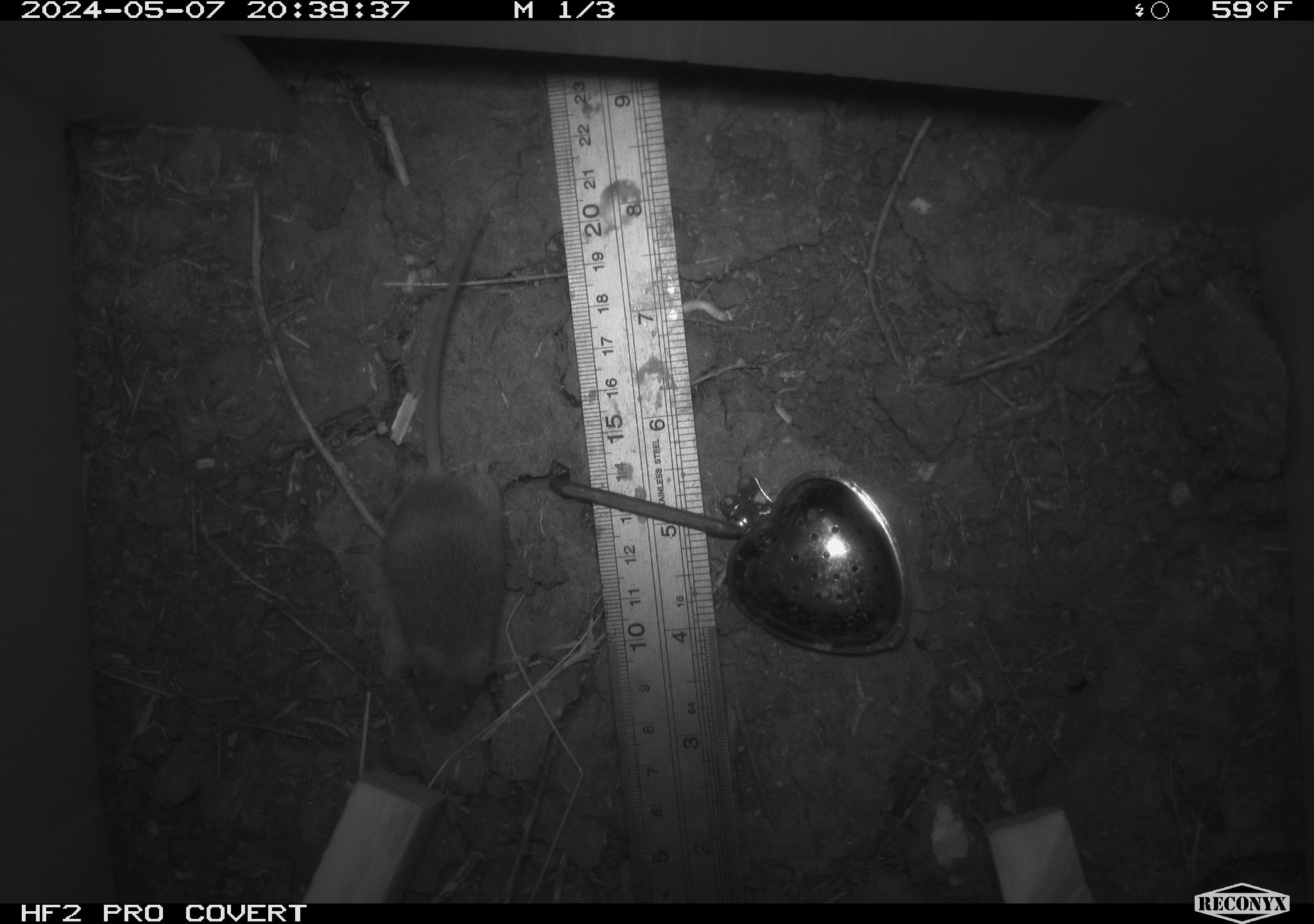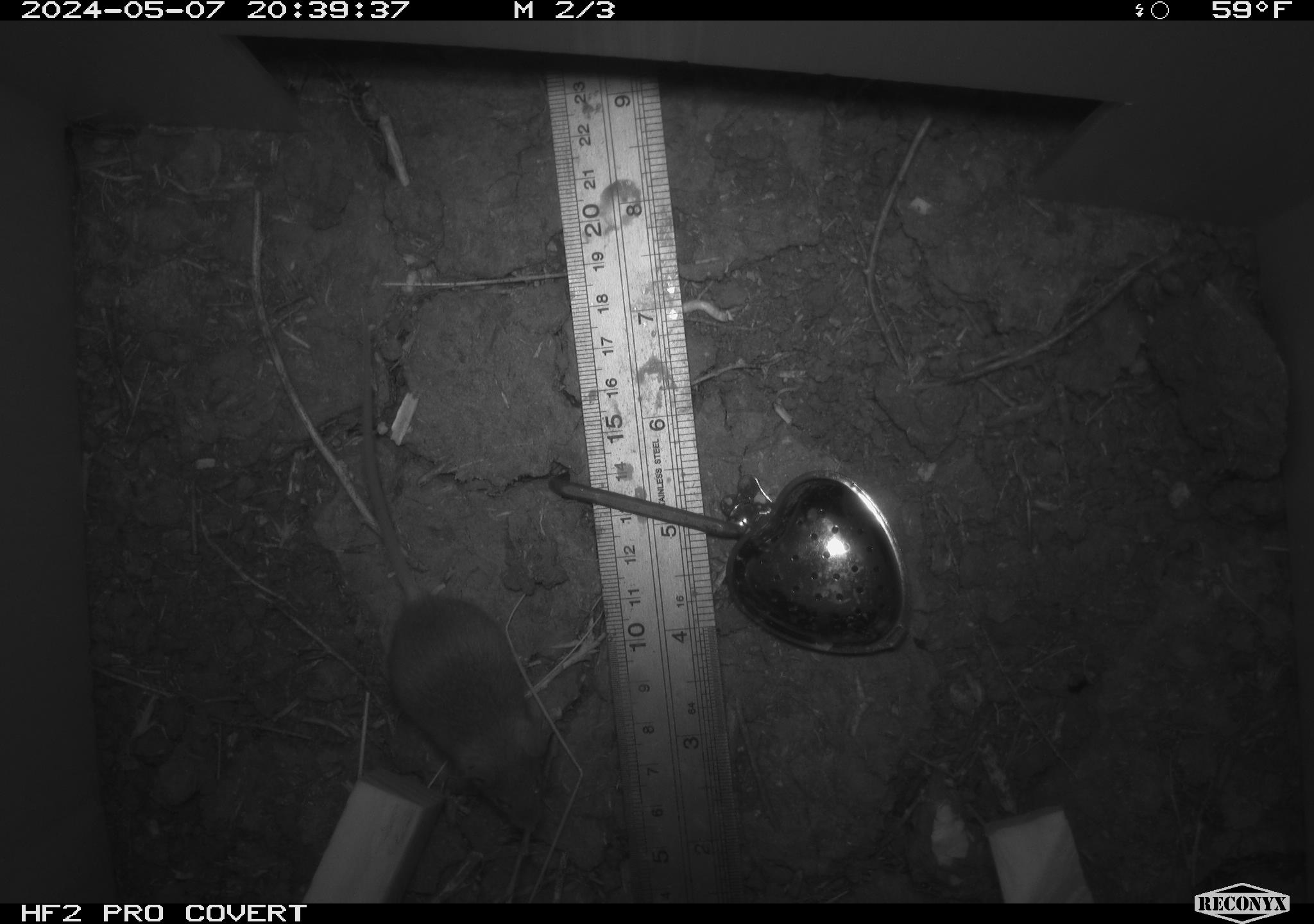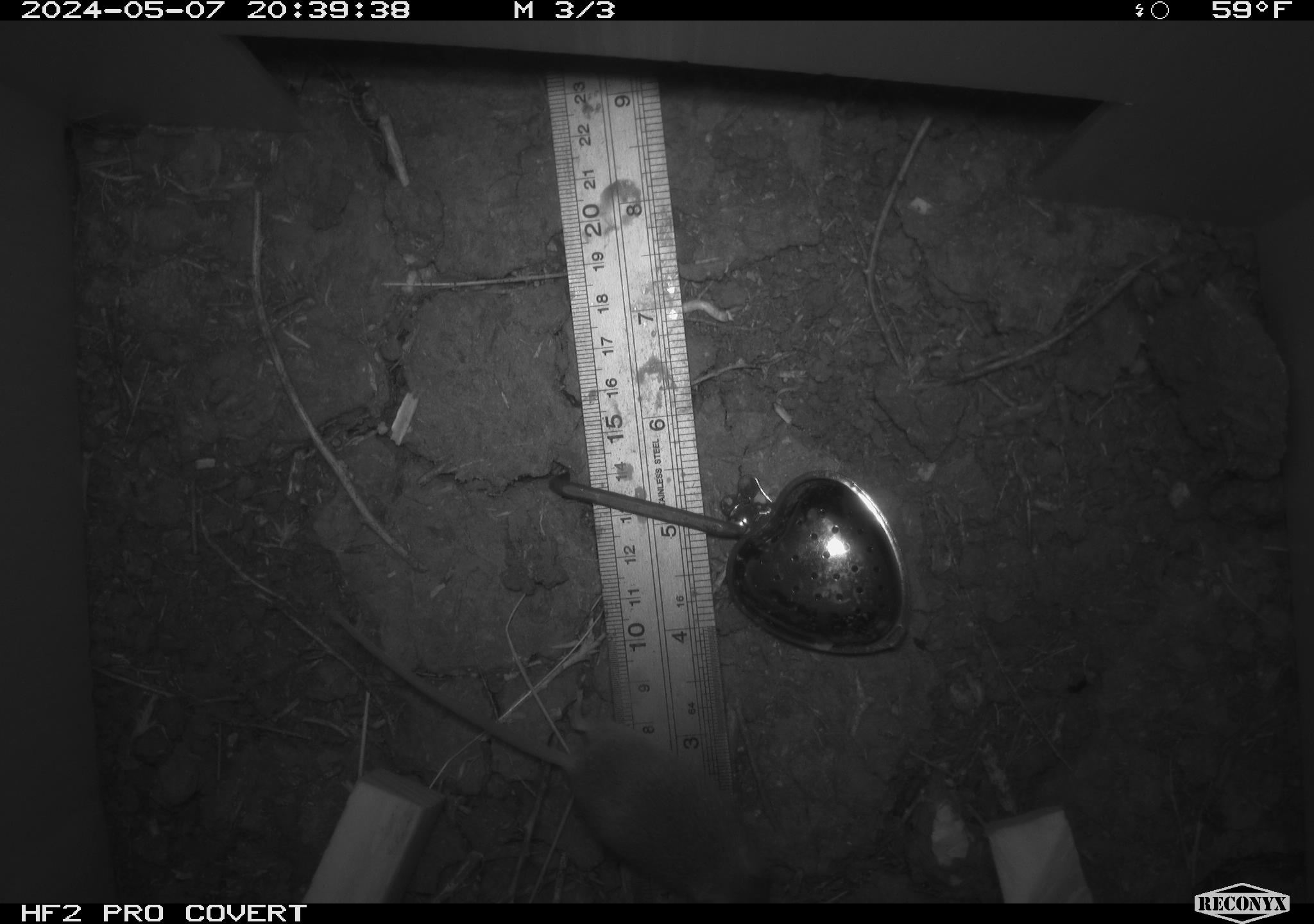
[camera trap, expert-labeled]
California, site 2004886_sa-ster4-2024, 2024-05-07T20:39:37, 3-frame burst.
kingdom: Animalia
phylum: Chordata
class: Mammalia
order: Rodentia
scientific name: Rodentia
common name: mouse species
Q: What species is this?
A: Mouse species (Rodentia).